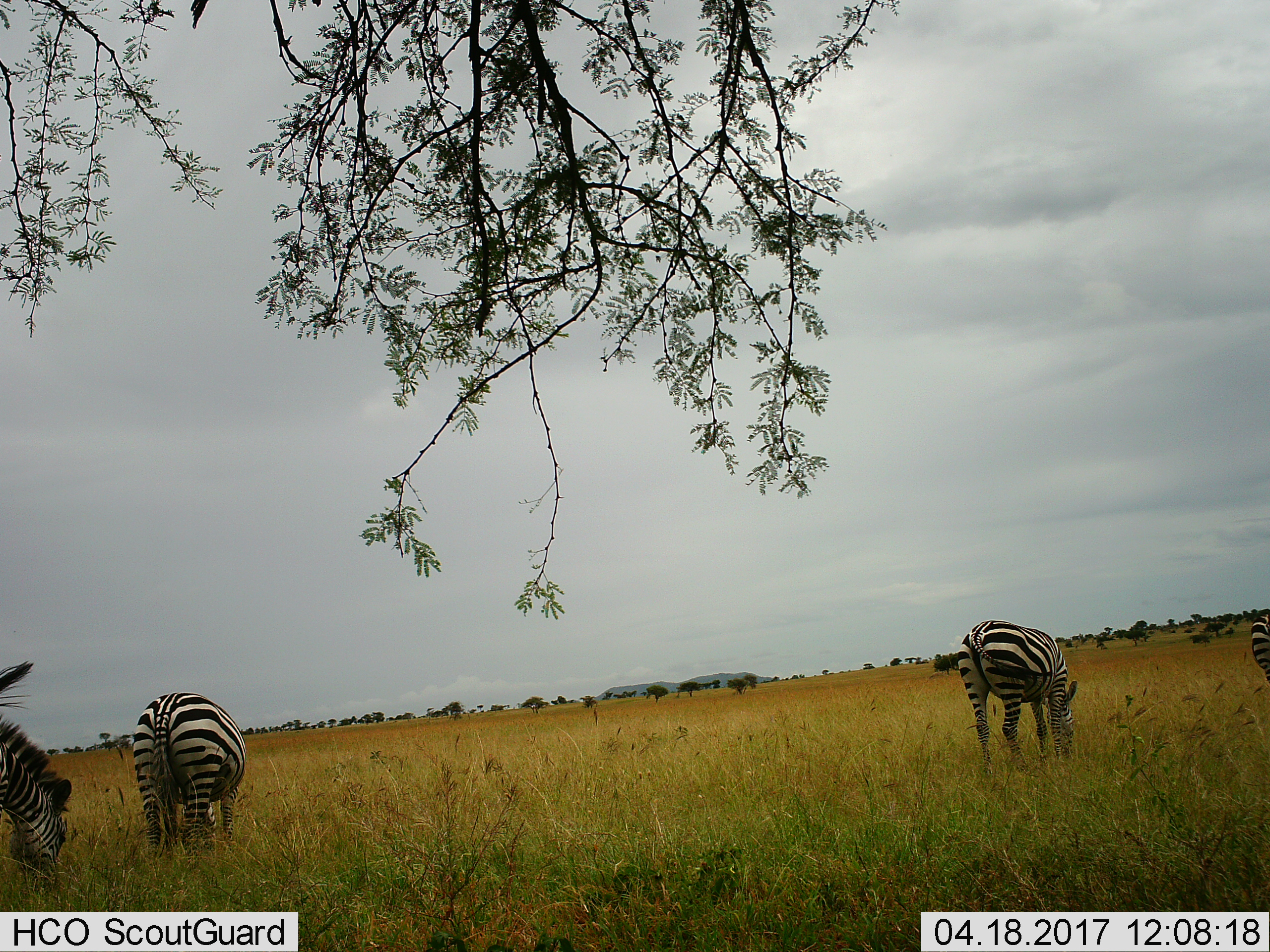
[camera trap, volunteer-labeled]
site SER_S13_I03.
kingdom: Animalia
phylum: Chordata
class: Mammalia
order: Perissodactyla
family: Equidae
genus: Equus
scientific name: Equus quagga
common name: plains zebra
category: zebraplains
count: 4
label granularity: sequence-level